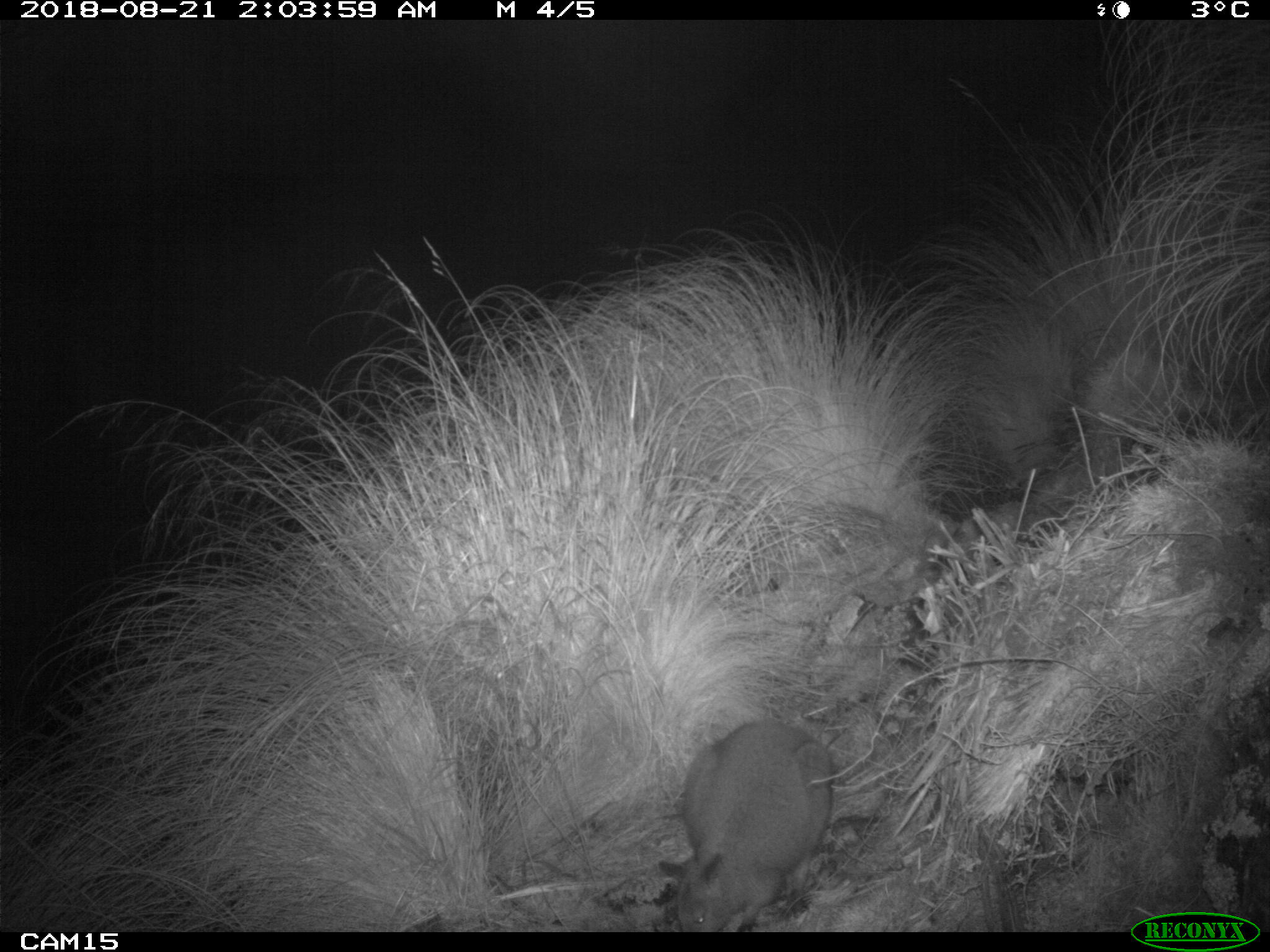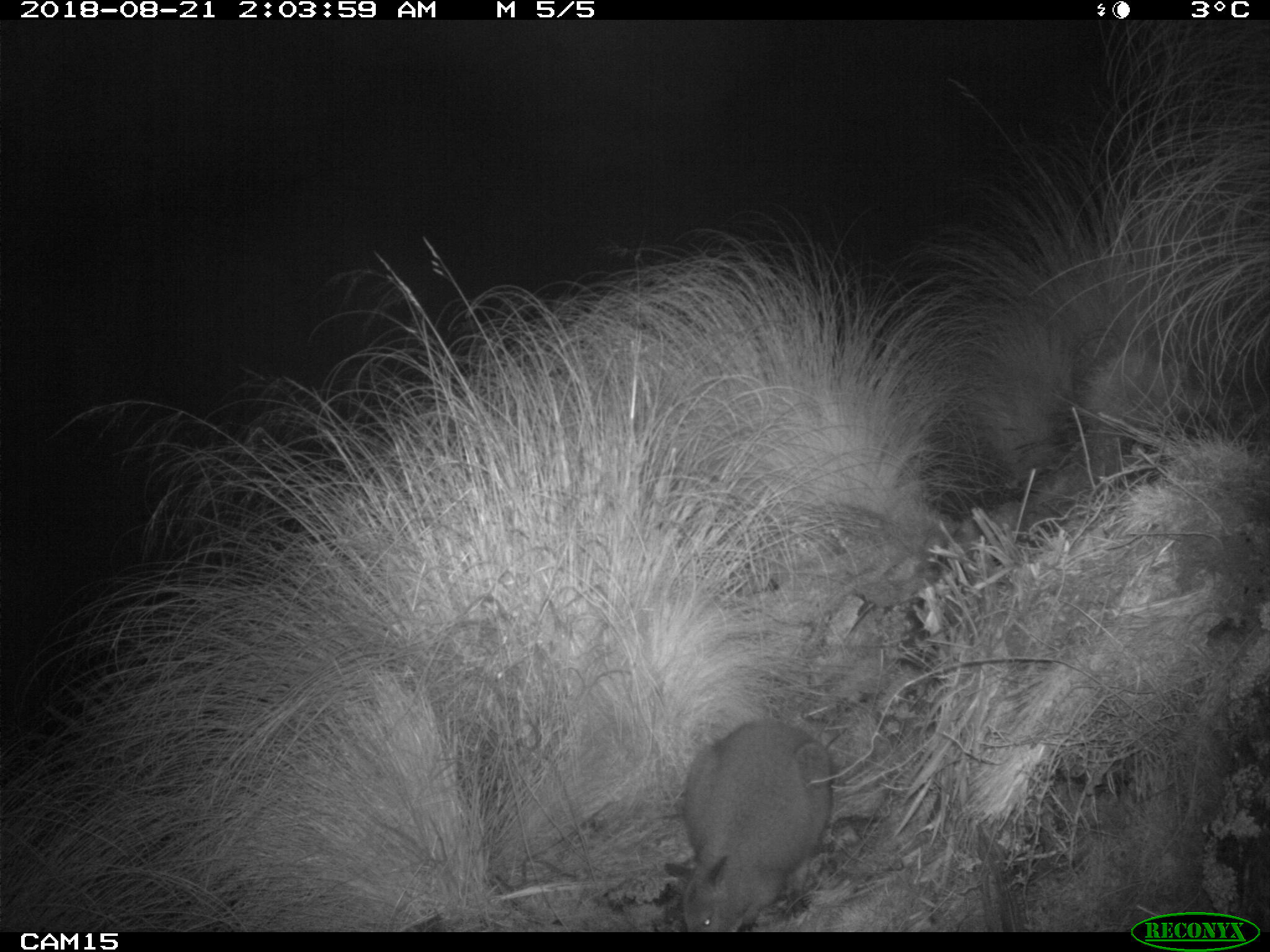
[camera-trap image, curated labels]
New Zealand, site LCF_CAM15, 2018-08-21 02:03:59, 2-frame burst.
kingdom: Animalia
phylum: Chordata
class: Mammalia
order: Diprotodontia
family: Macropodidae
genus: Notamacropus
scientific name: Notamacropus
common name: wallaby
Wallaby (Notamacropus).